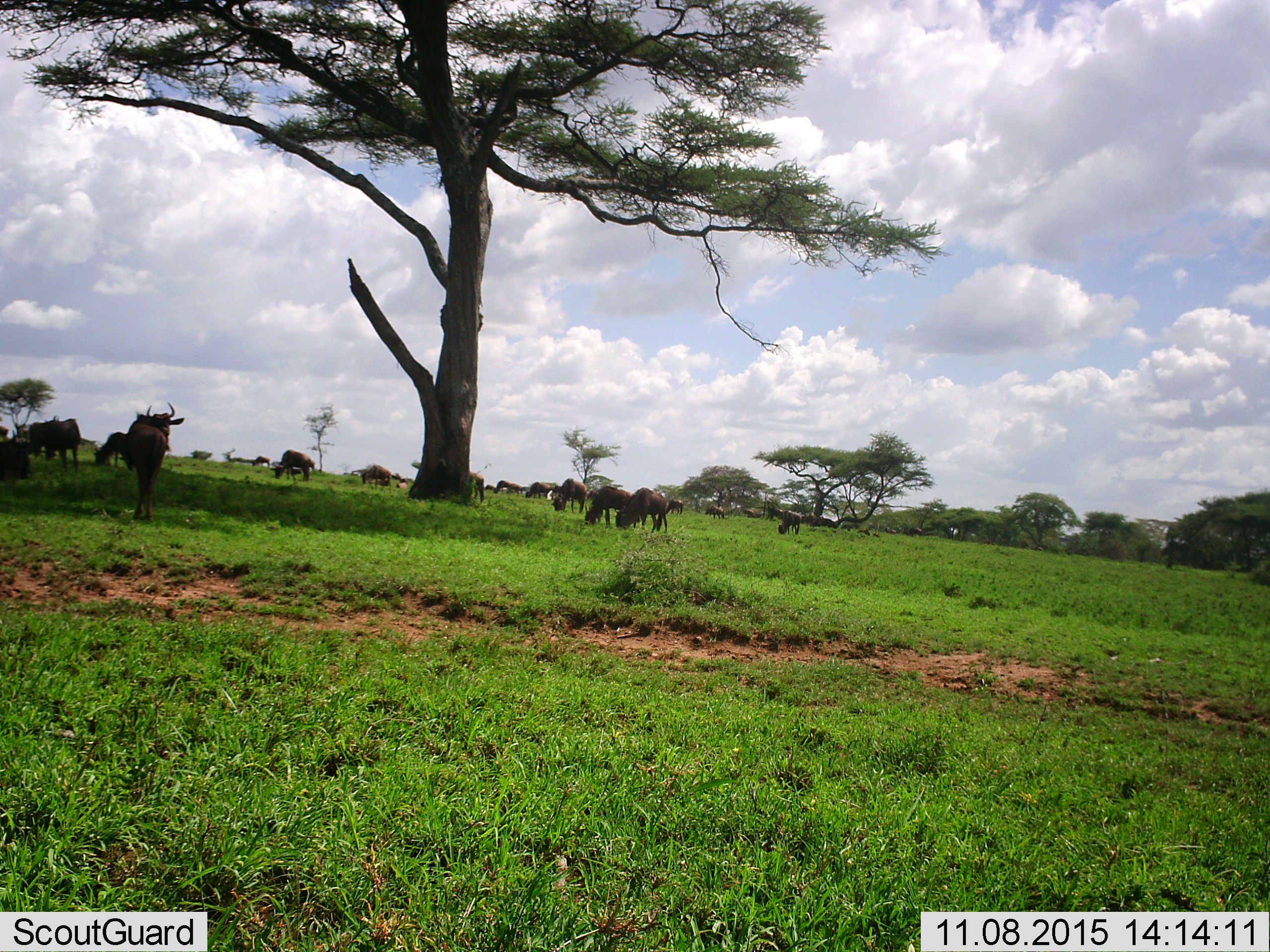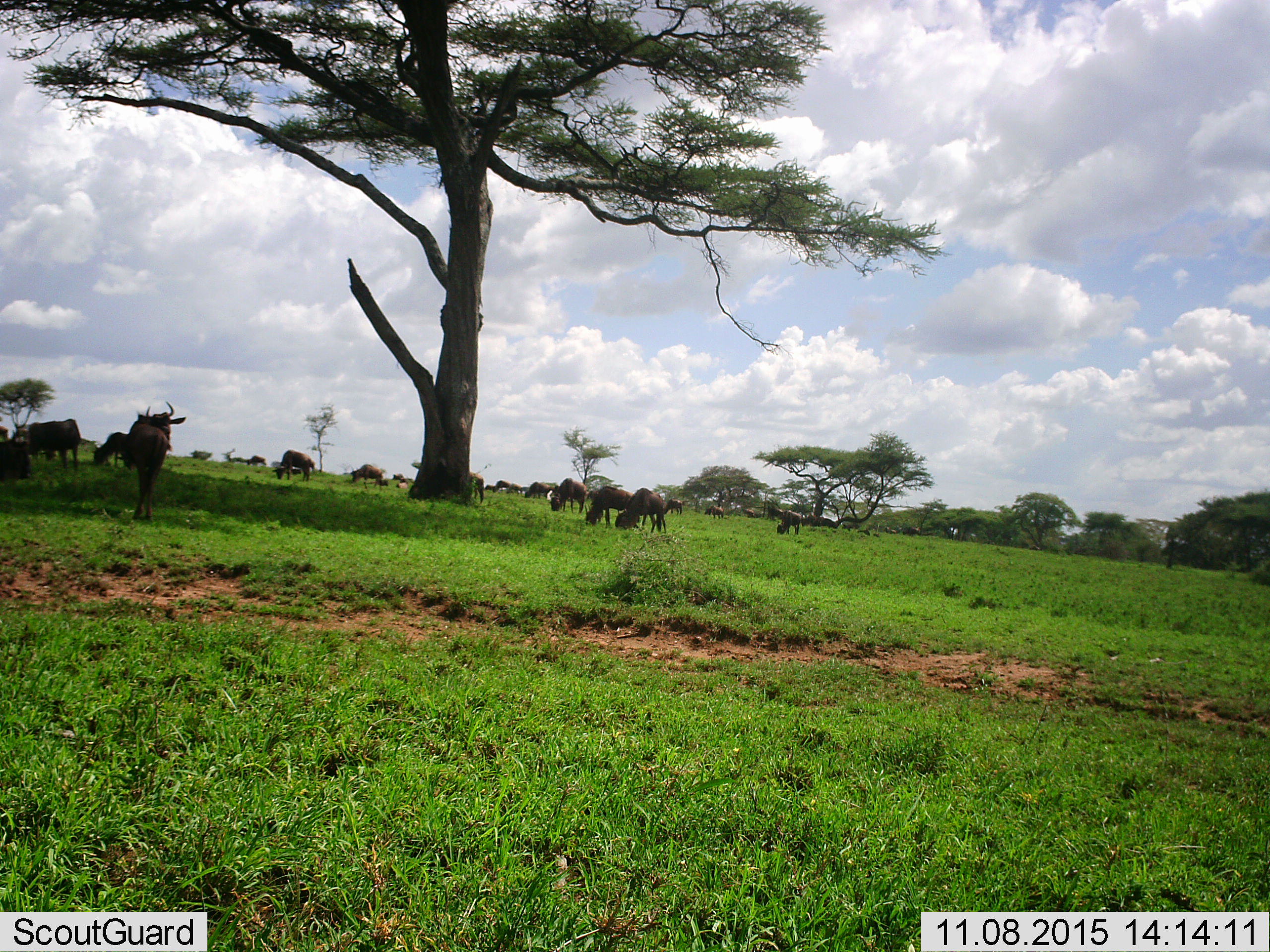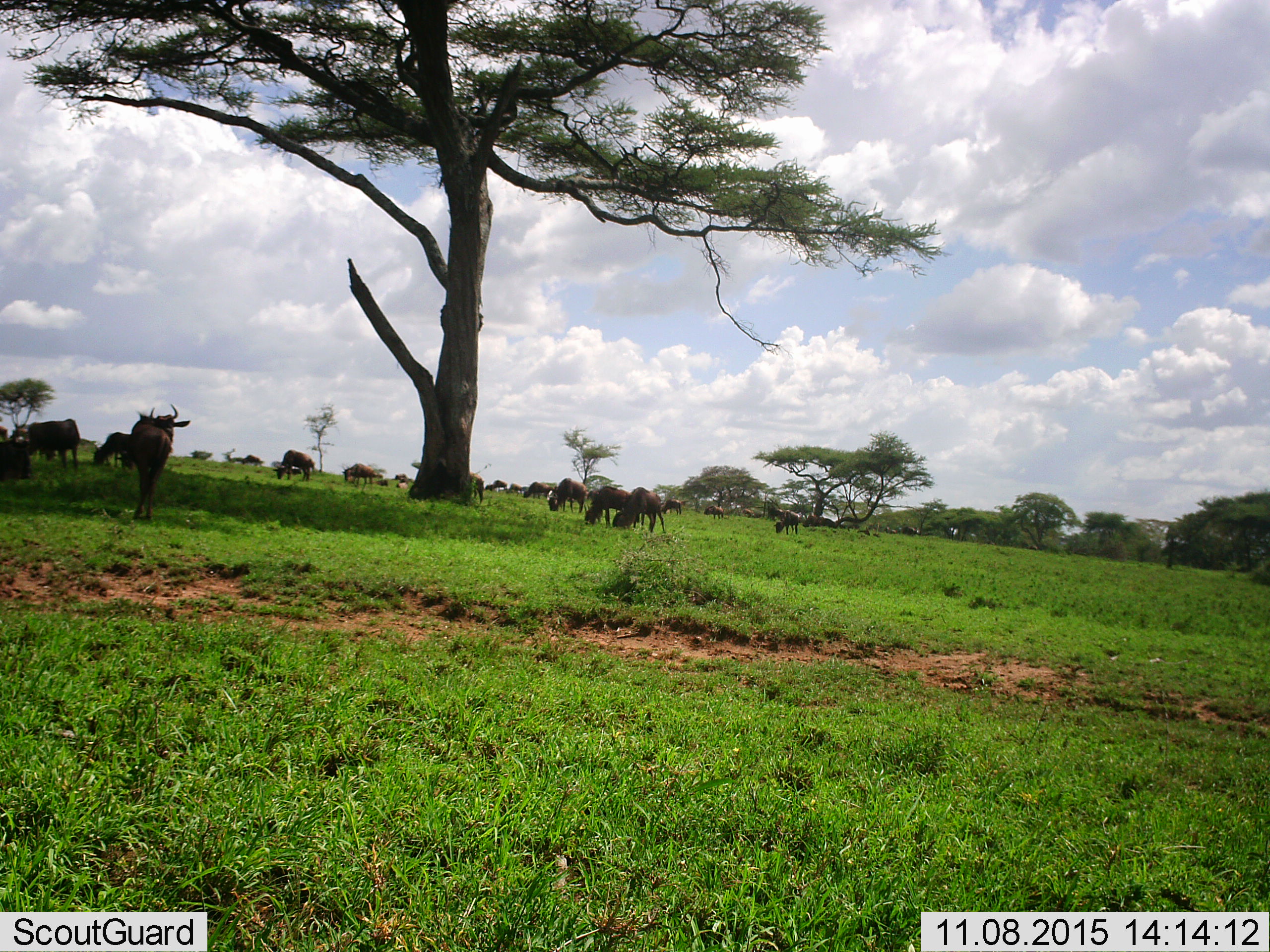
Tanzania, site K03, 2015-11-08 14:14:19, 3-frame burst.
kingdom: Animalia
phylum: Chordata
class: Mammalia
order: Artiodactyla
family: Bovidae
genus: Connochaetes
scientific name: Connochaetes taurinus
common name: blue wildebeest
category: wildebeest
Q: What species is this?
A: Wildebeest (blue wildebeest) (Connochaetes taurinus).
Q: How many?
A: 11-50.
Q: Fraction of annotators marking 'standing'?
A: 43%.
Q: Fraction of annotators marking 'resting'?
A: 14%.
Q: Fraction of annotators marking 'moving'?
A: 43%.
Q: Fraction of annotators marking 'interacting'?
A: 0%.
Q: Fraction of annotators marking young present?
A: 0%.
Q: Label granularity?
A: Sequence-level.